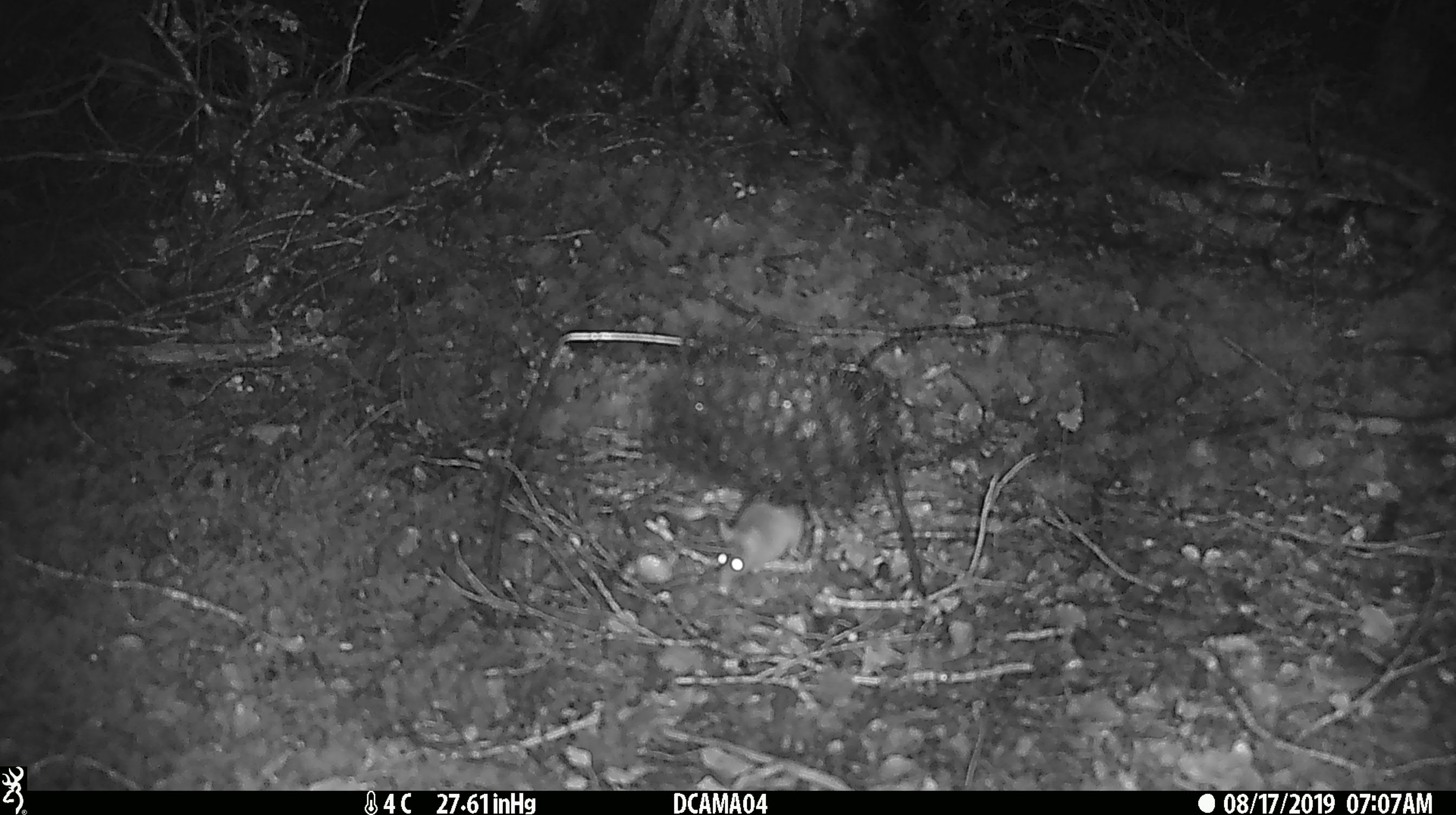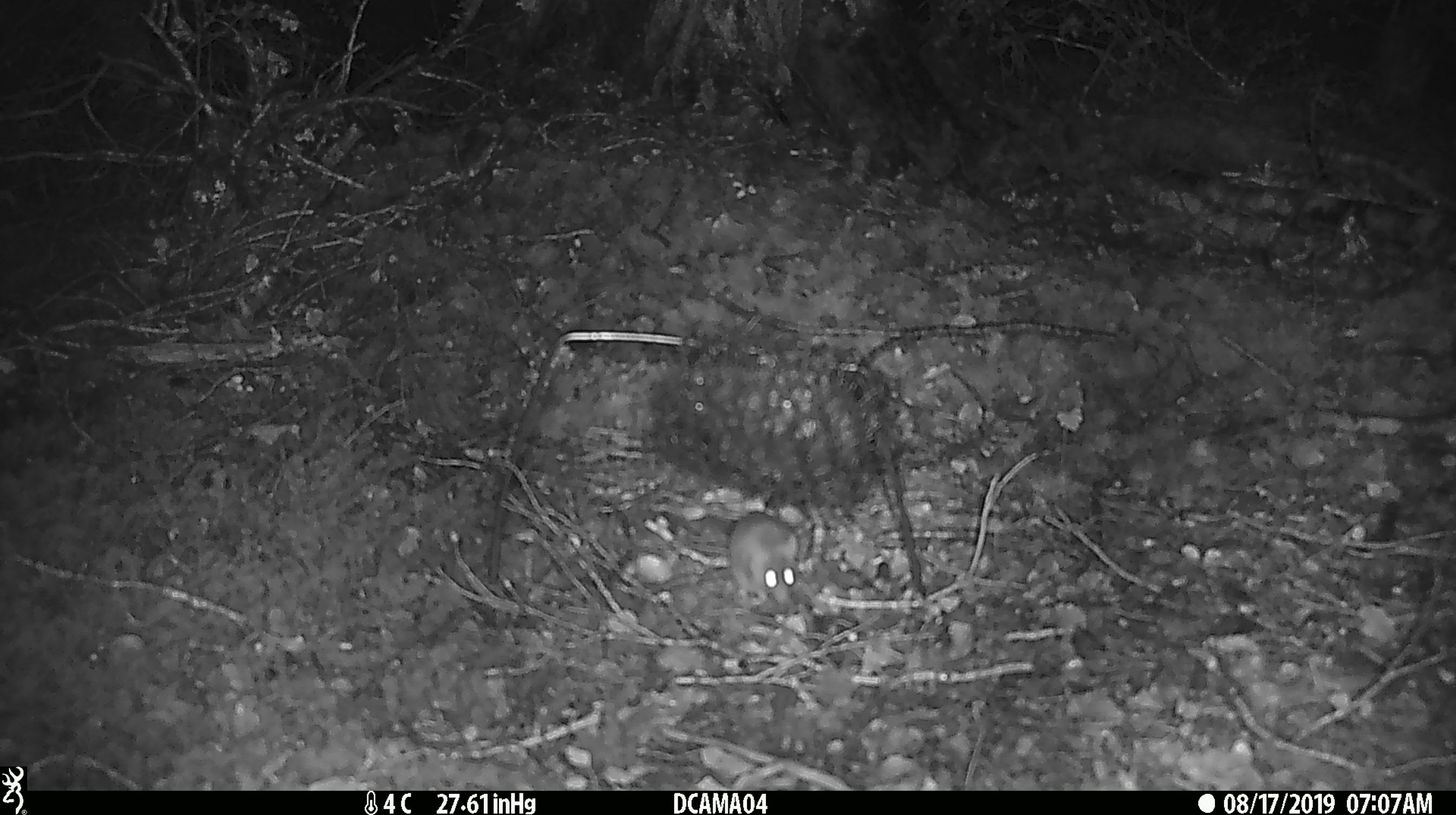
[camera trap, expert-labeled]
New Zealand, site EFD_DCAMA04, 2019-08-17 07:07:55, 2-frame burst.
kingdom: Animalia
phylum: Chordata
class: Mammalia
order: Rodentia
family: Muridae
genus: Mus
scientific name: Mus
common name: mouse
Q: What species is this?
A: Mouse (Mus).